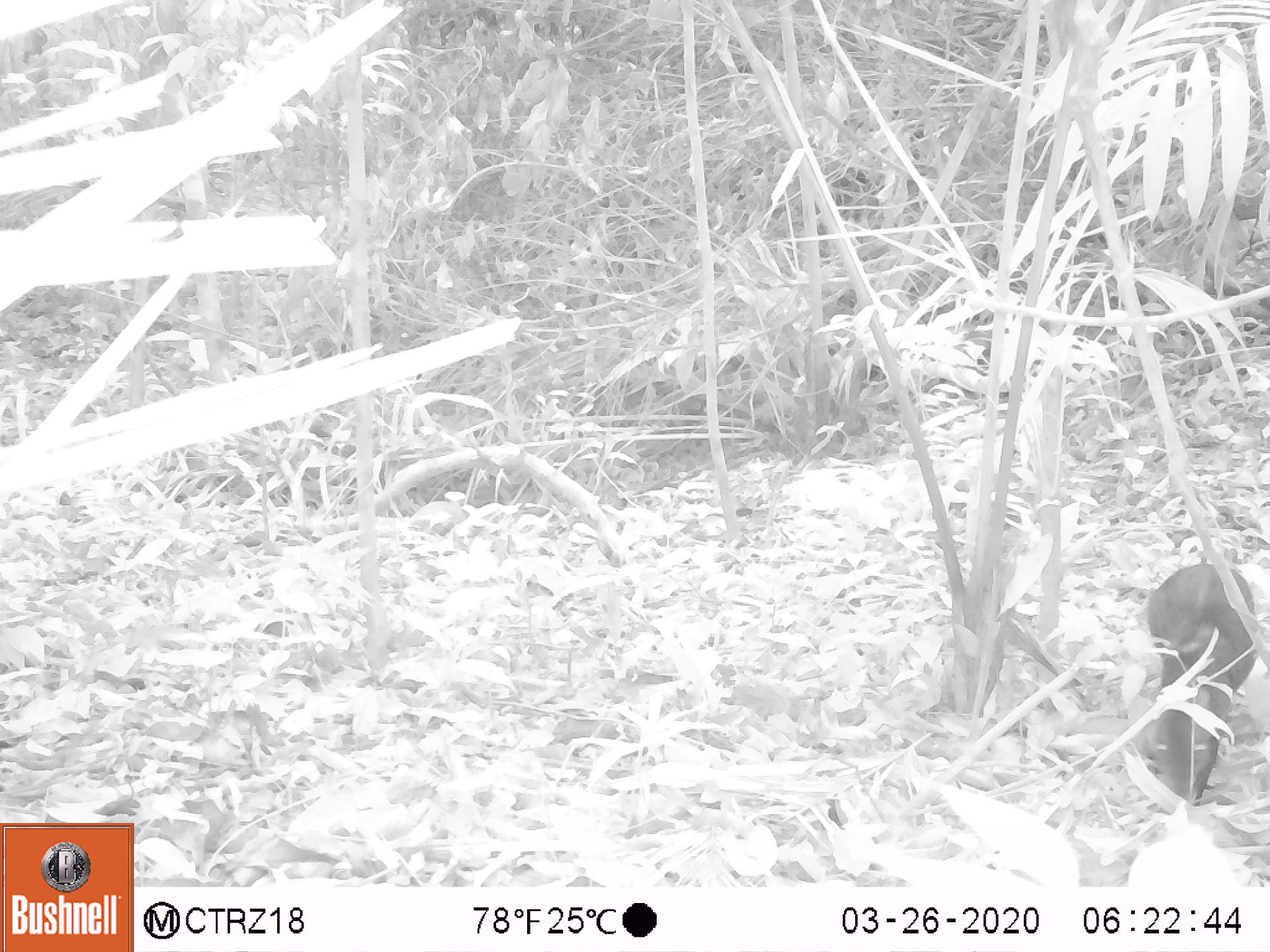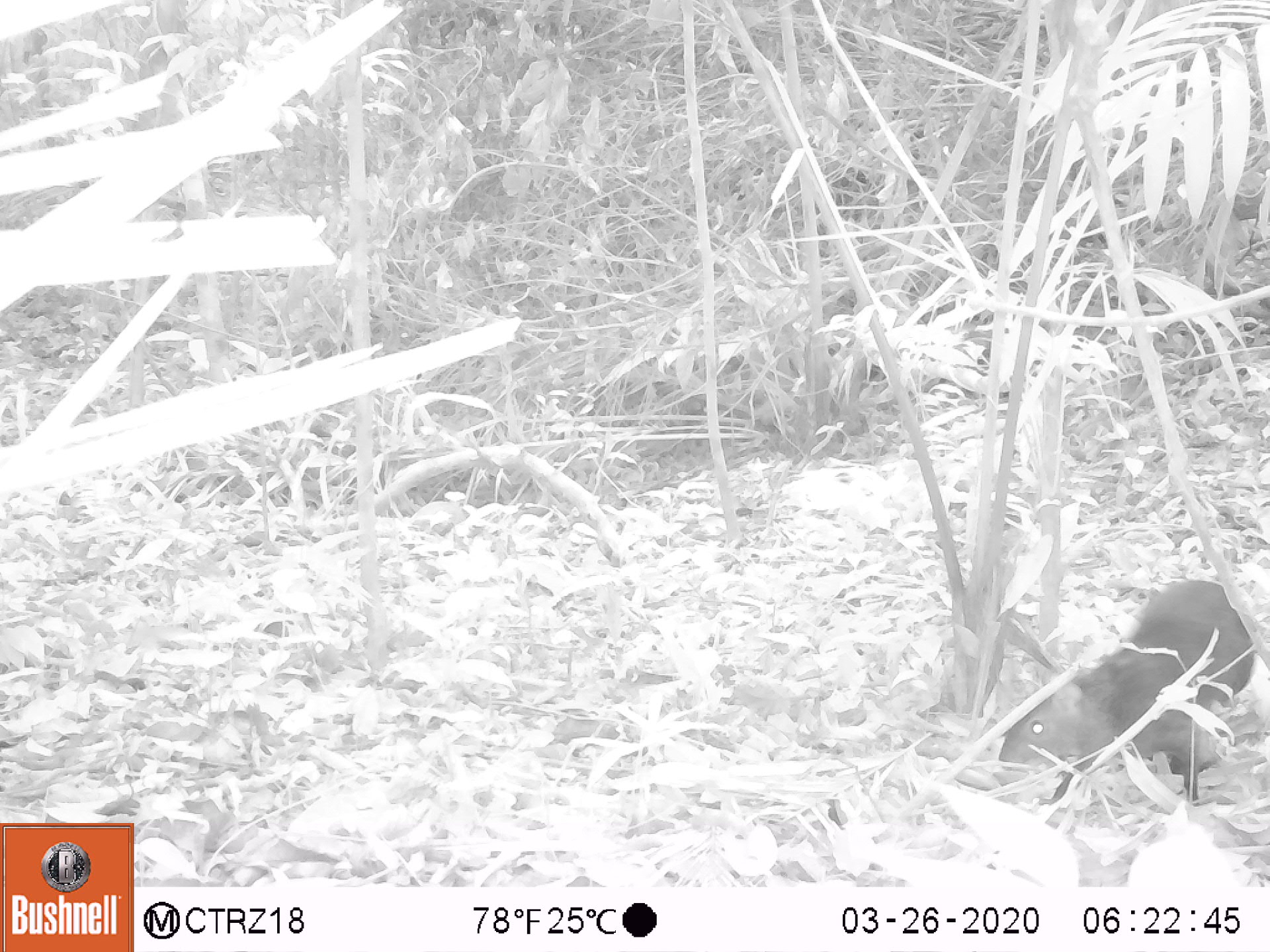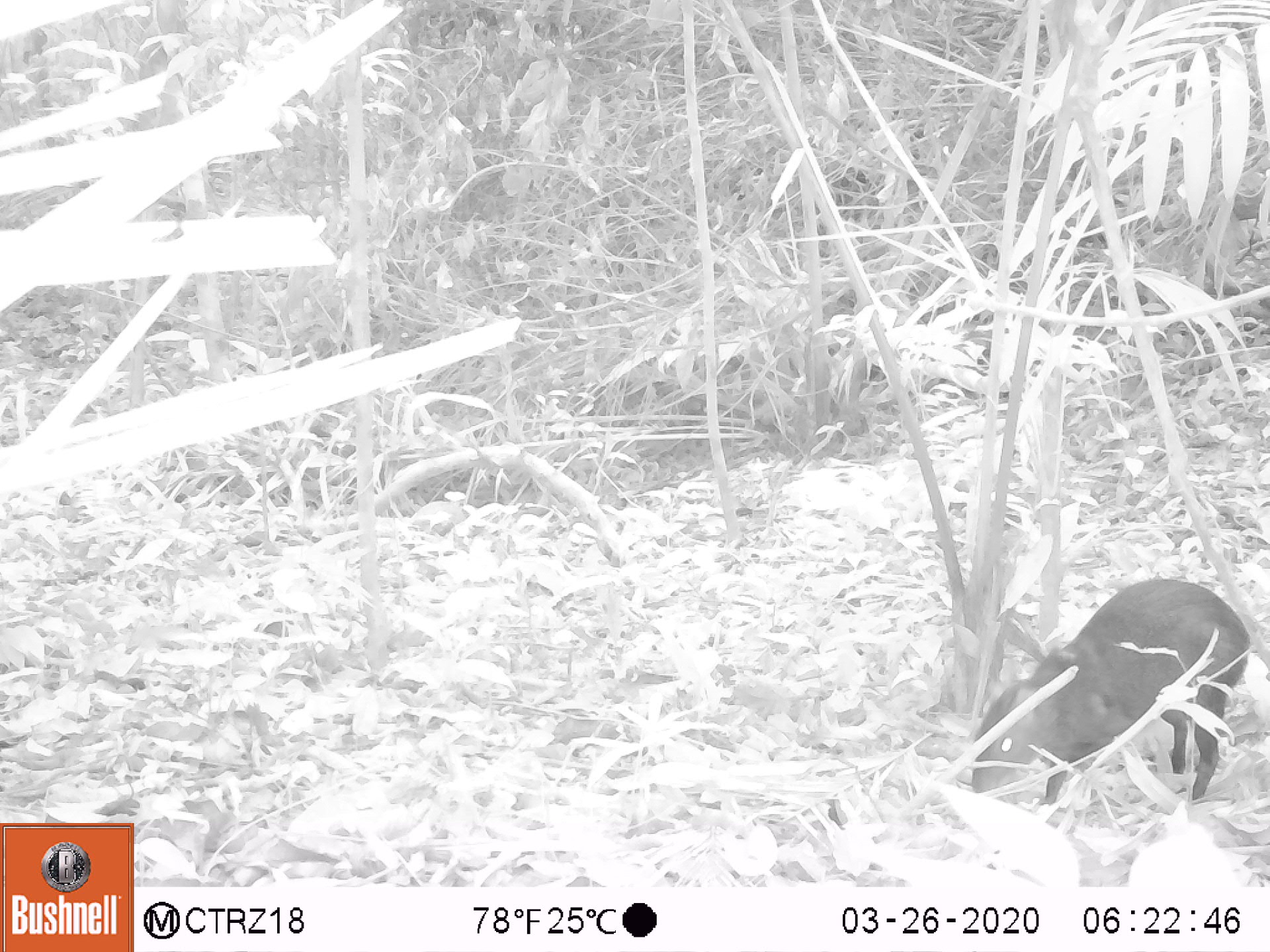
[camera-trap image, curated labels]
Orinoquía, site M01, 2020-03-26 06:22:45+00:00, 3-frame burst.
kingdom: Animalia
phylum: Chordata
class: Mammalia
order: Rodentia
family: Dasyproctidae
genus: Dasyprocta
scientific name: Dasyprocta fuliginosa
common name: black agouti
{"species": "black agouti (Dasyprocta fuliginosa)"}